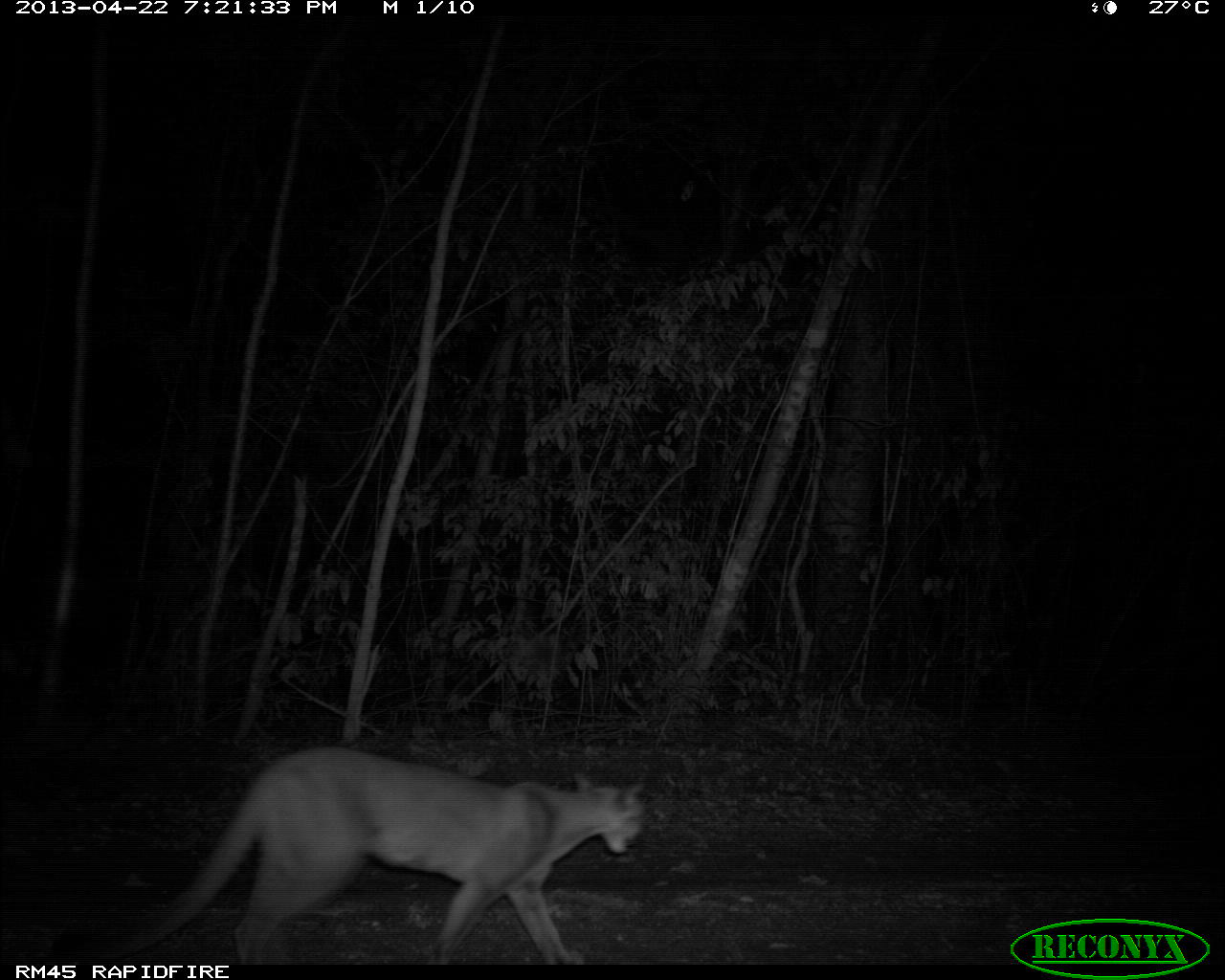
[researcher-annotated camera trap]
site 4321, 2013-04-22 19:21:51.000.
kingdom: Animalia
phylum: Chordata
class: Mammalia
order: Carnivora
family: Felidae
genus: Puma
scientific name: Puma concolor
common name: mountain lion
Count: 1.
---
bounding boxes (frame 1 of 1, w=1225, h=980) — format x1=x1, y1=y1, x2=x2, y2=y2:
puma concolor: x1=154, y1=740, x2=656, y2=965